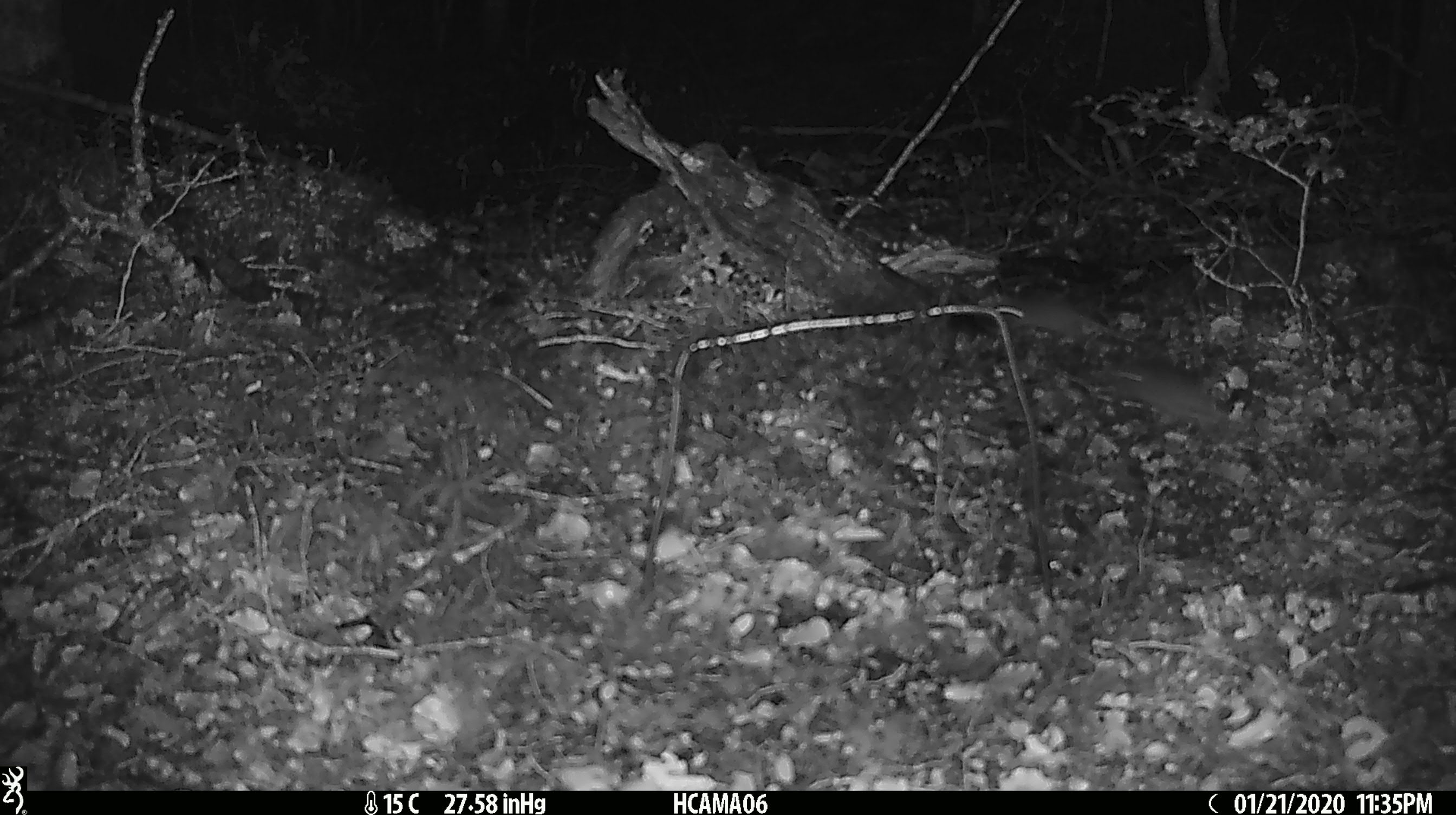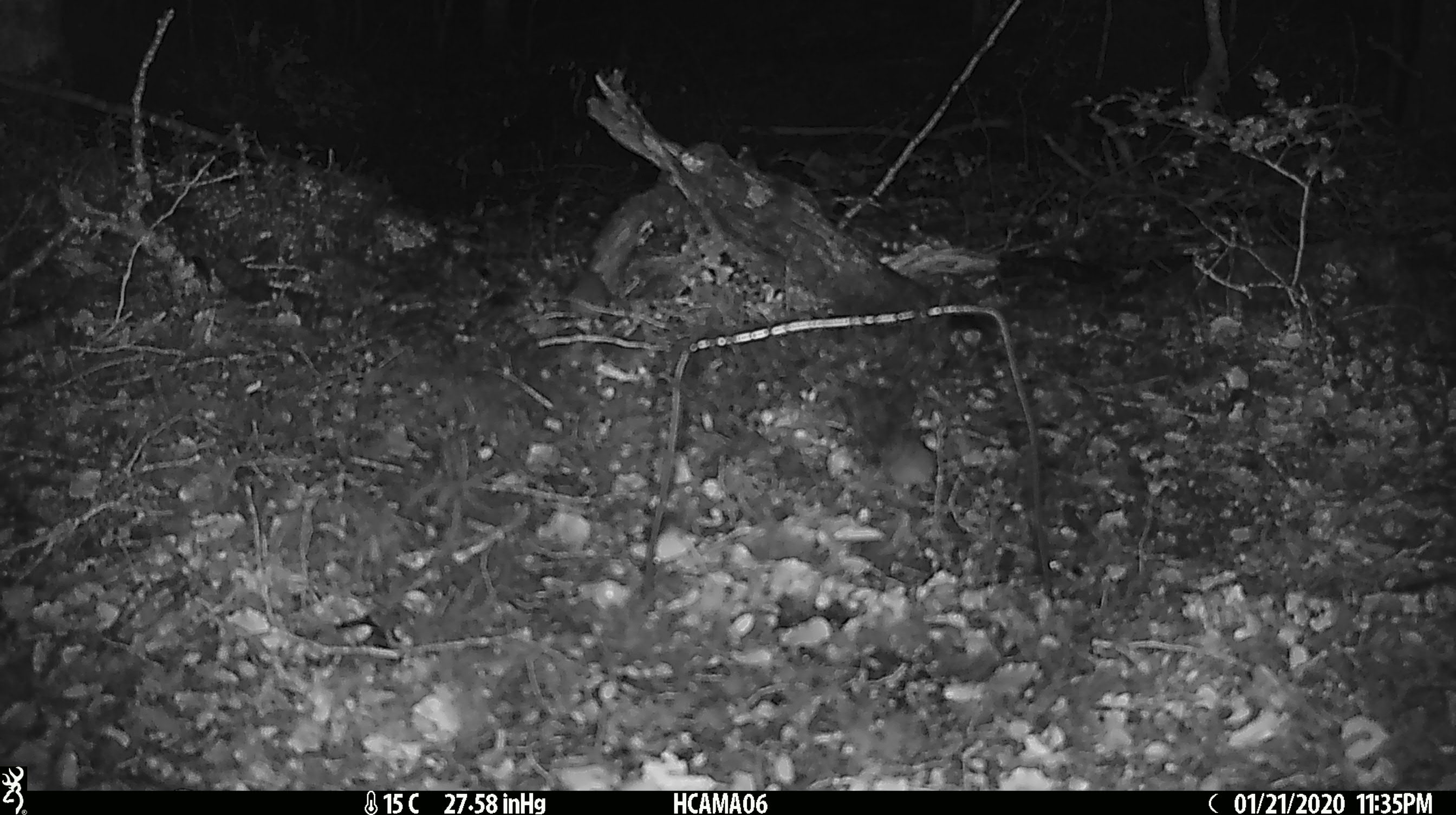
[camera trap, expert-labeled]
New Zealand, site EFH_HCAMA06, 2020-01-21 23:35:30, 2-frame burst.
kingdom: Animalia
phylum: Chordata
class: Mammalia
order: Rodentia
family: Muridae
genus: Mus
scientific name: Mus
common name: mouse